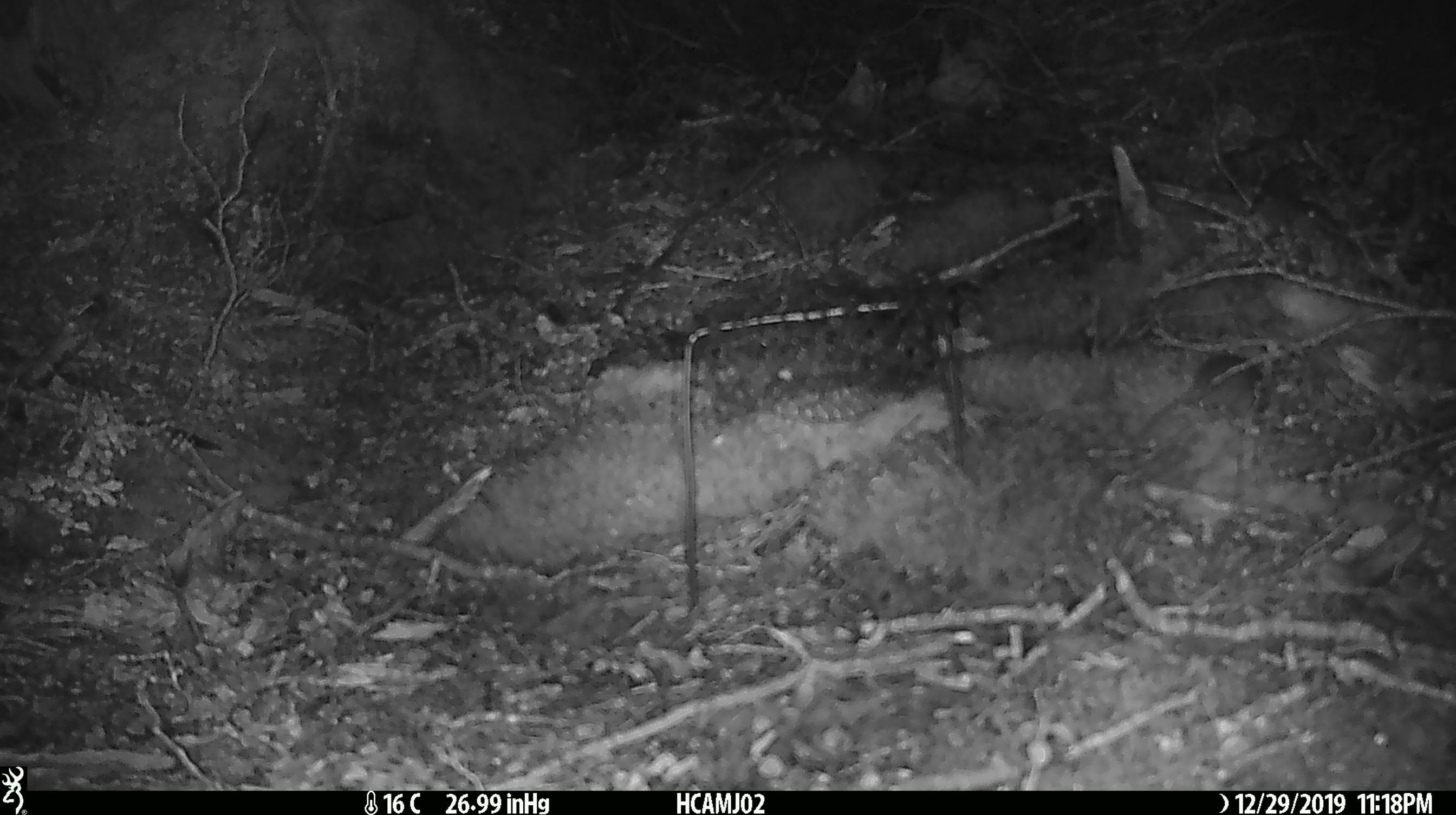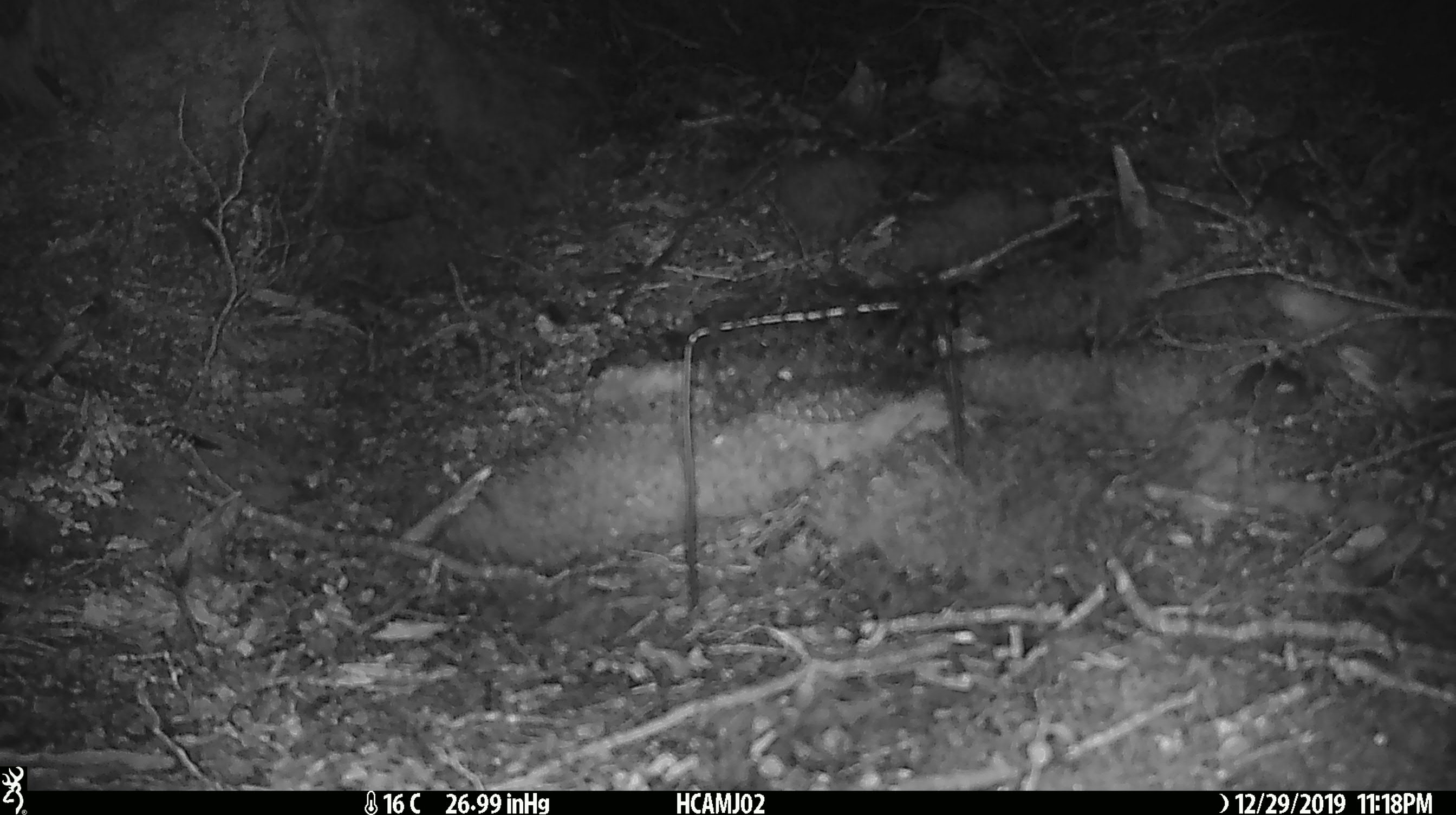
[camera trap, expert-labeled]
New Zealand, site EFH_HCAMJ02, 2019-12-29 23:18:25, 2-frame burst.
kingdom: Animalia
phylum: Chordata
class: Mammalia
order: Rodentia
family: Muridae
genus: Mus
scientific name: Mus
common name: mouse